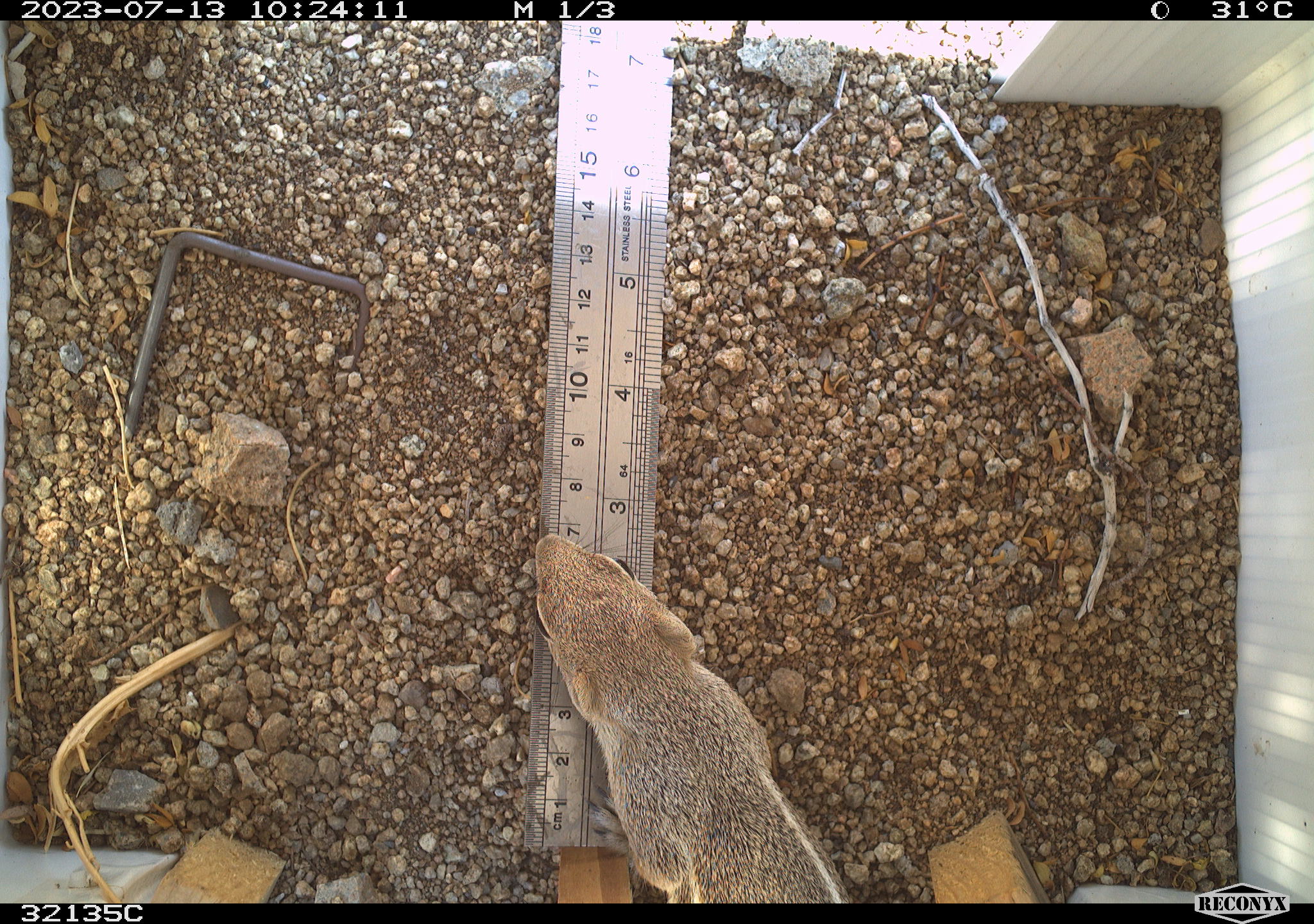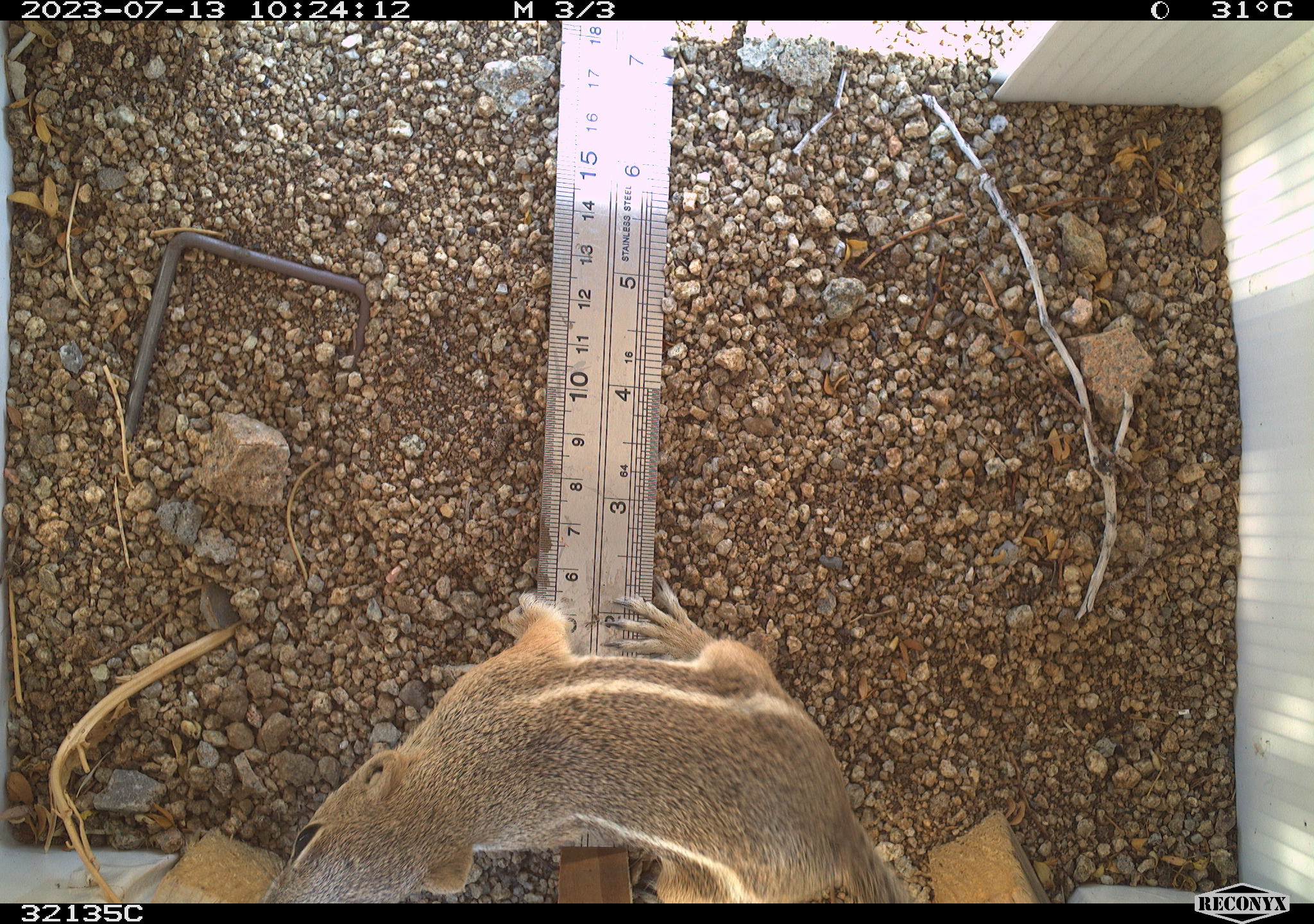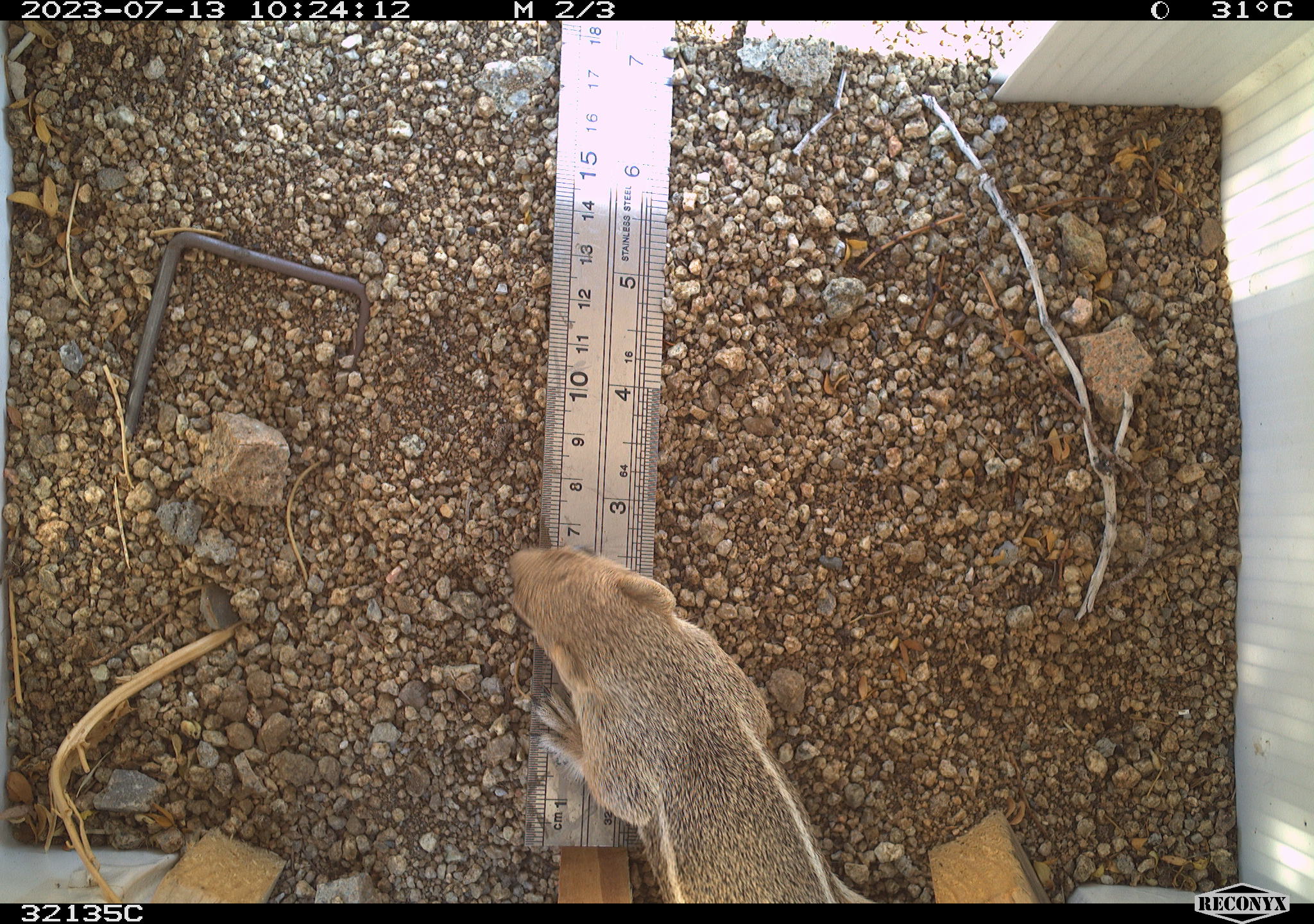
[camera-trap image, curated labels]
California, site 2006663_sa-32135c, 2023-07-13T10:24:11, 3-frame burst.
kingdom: Animalia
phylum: Chordata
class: Mammalia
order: Rodentia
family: Sciuridae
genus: Ammospermophilus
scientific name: Ammospermophilus leucurus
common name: white-tailed antelope squirrel